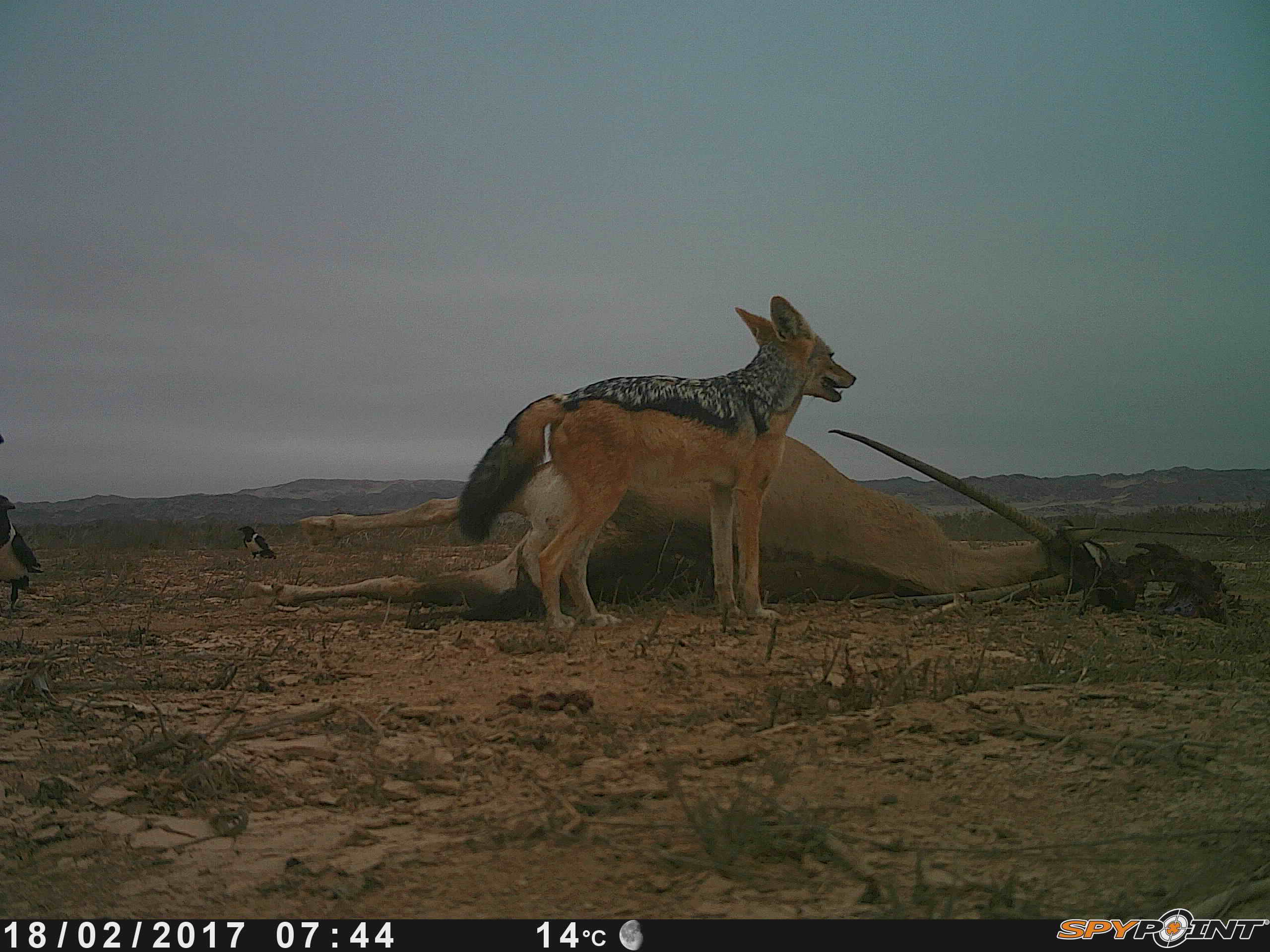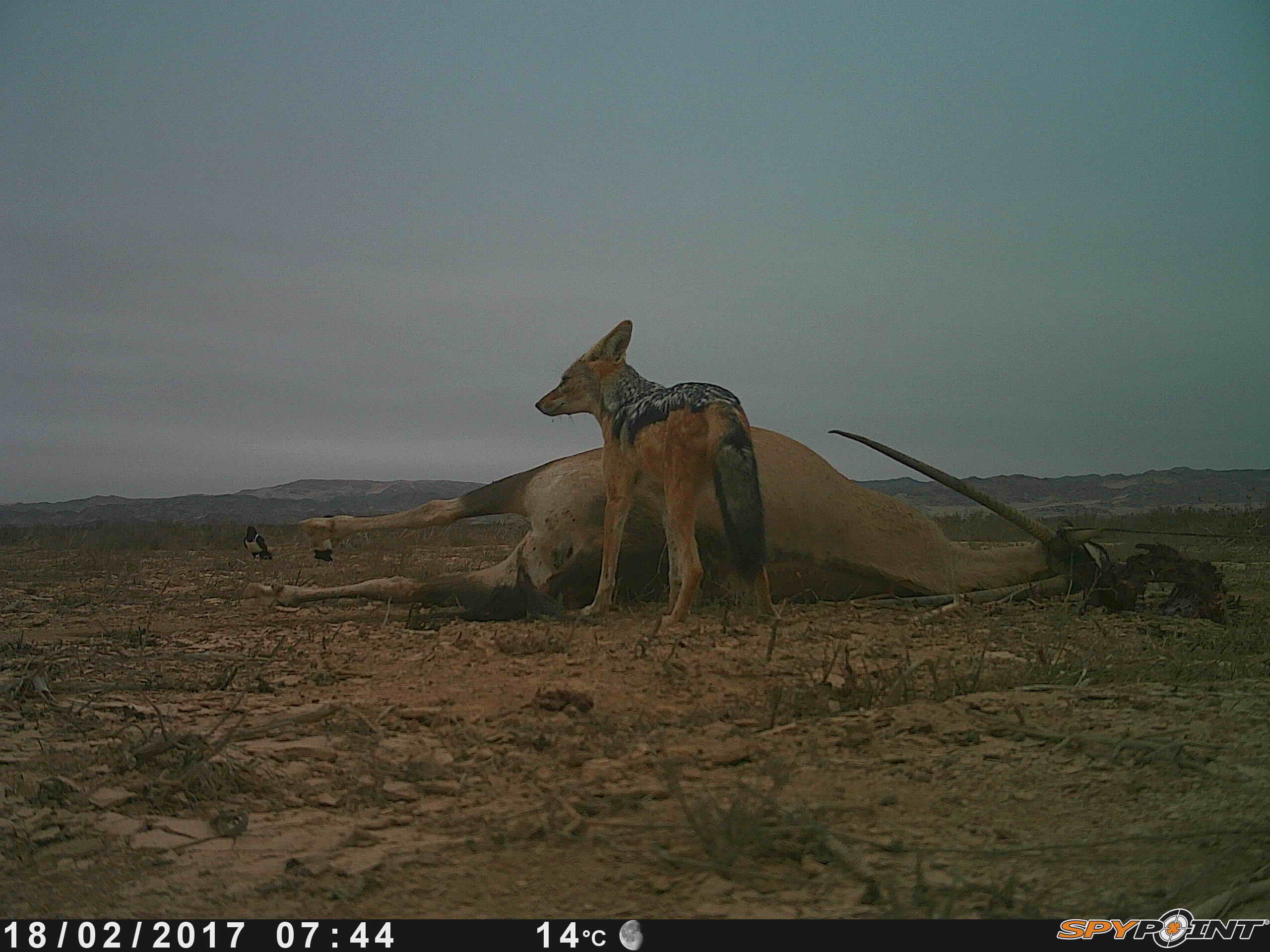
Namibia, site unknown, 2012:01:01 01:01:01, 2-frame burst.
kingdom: Animalia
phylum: Chordata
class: Mammalia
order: Carnivora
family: Canidae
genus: Lupulella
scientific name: Lupulella mesomelas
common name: black-backed jackal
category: canis mesomelas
Canis mesomelas (black-backed jackal) (Lupulella mesomelas).